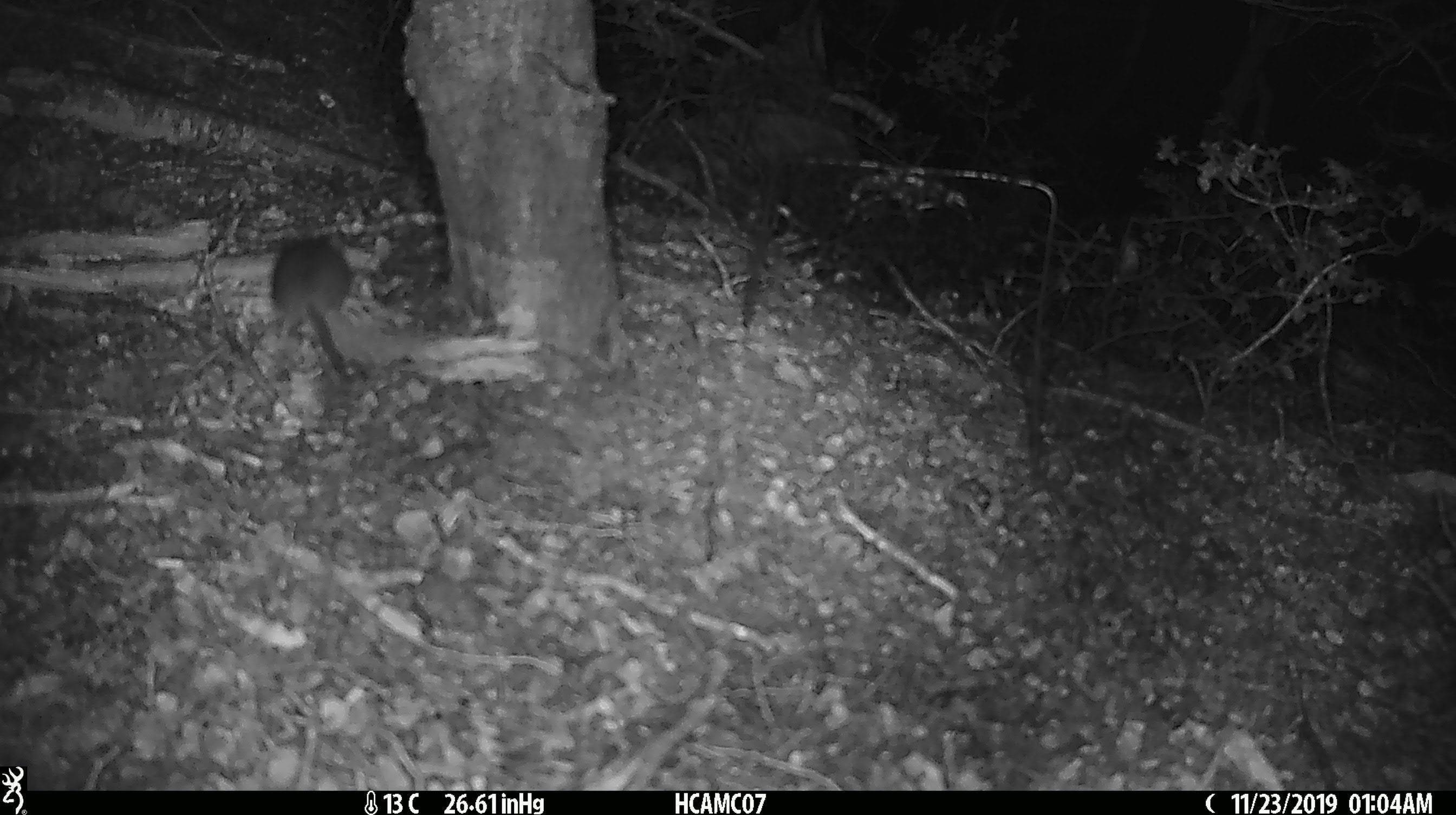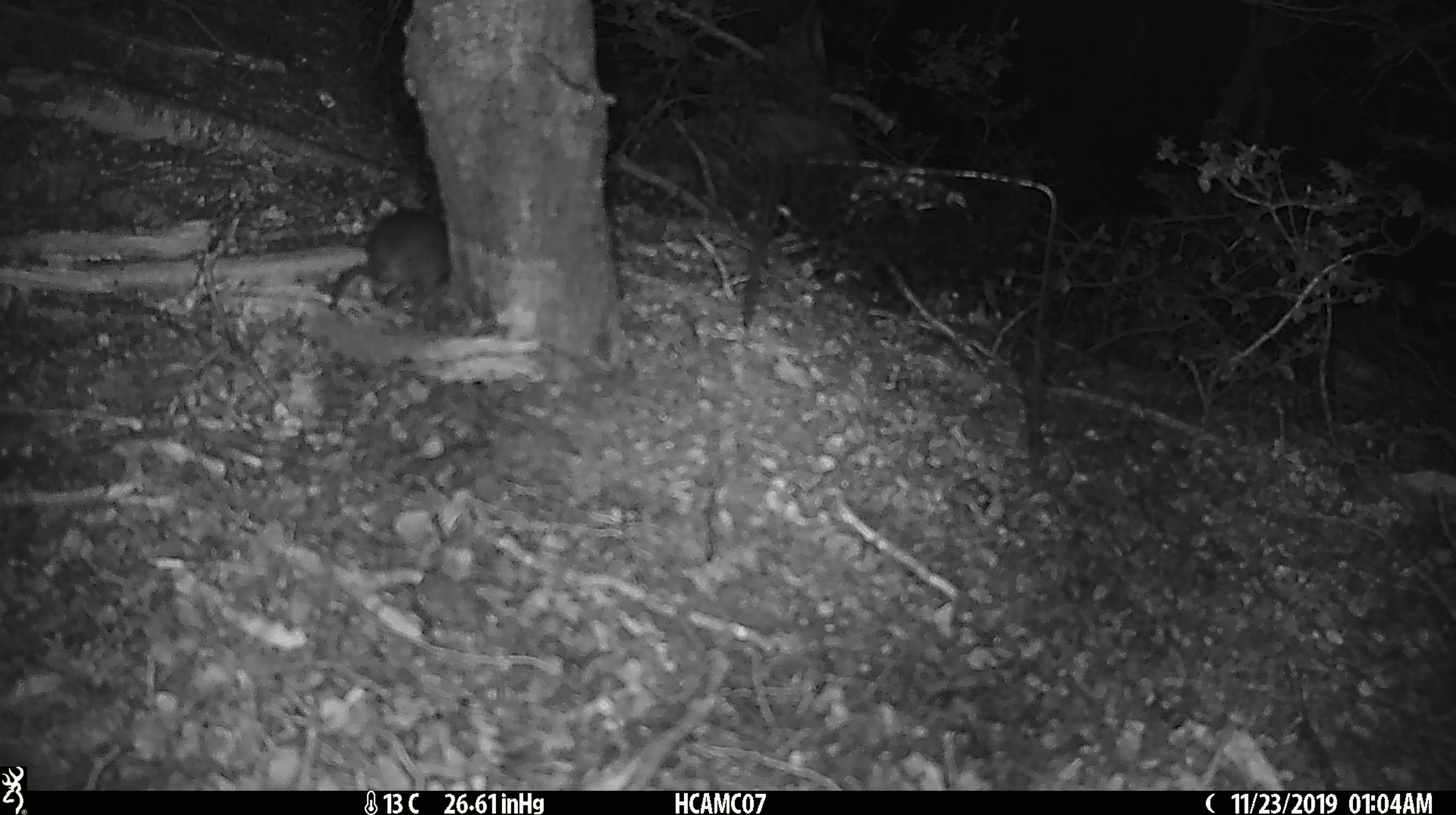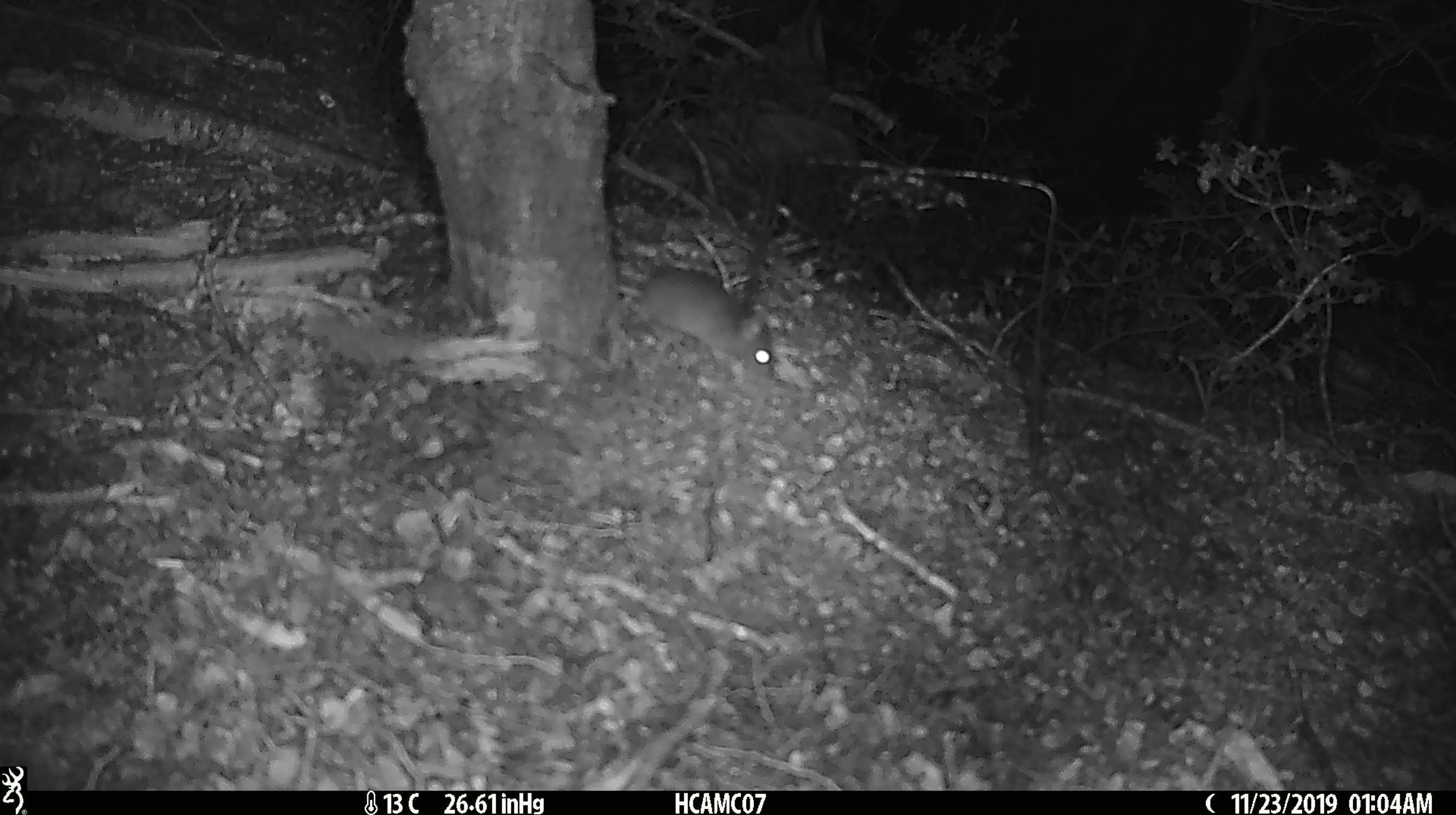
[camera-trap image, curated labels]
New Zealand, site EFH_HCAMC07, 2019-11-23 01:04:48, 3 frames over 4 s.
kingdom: Animalia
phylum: Chordata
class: Mammalia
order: Rodentia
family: Muridae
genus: Mus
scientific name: Mus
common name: mouse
Mouse (Mus).